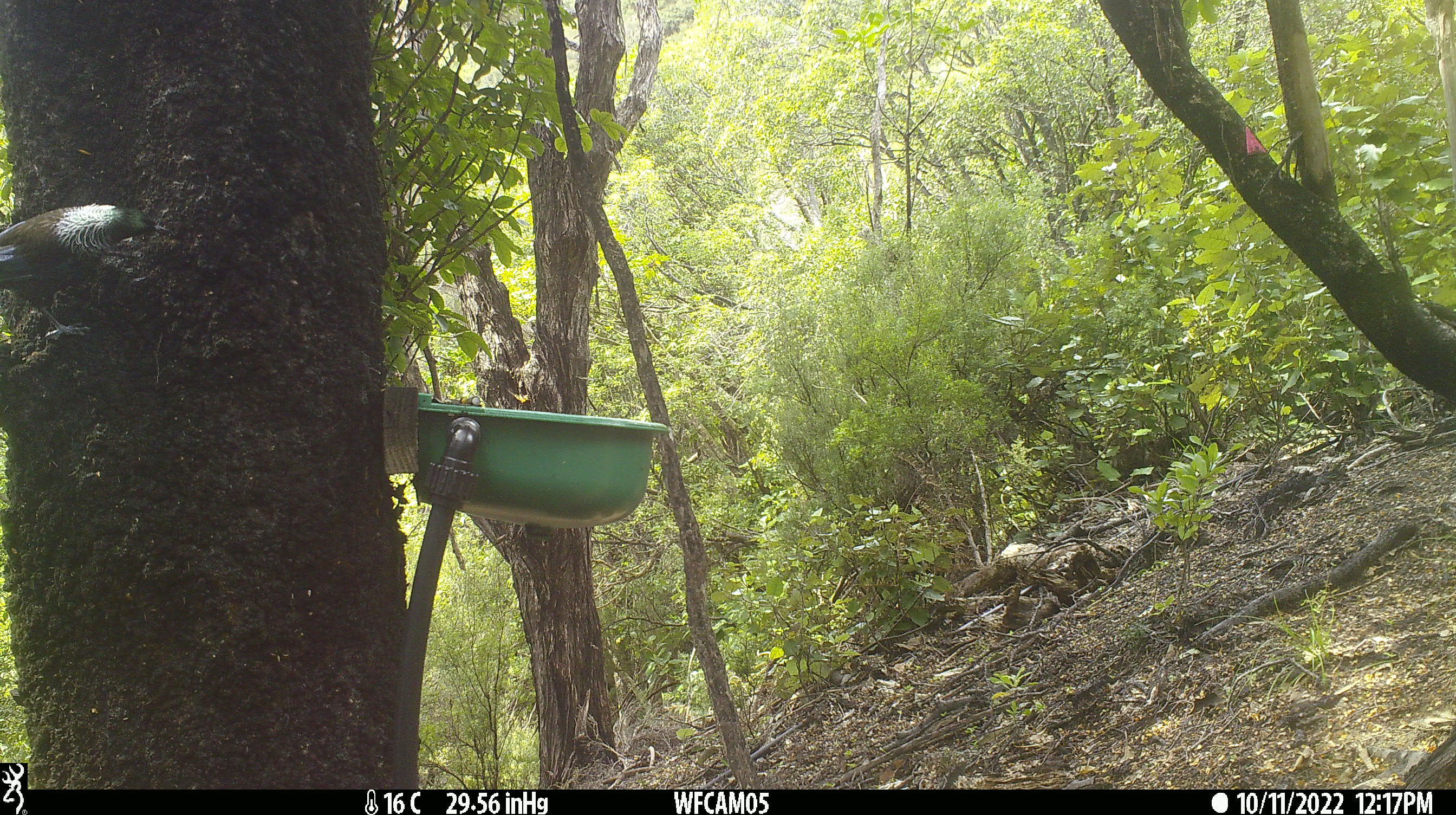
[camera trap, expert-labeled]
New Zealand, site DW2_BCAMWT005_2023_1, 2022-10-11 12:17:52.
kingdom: Animalia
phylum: Chordata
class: Aves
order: Passeriformes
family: Meliphagidae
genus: Prosthemadera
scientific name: Prosthemadera novaeseelandiae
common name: tui